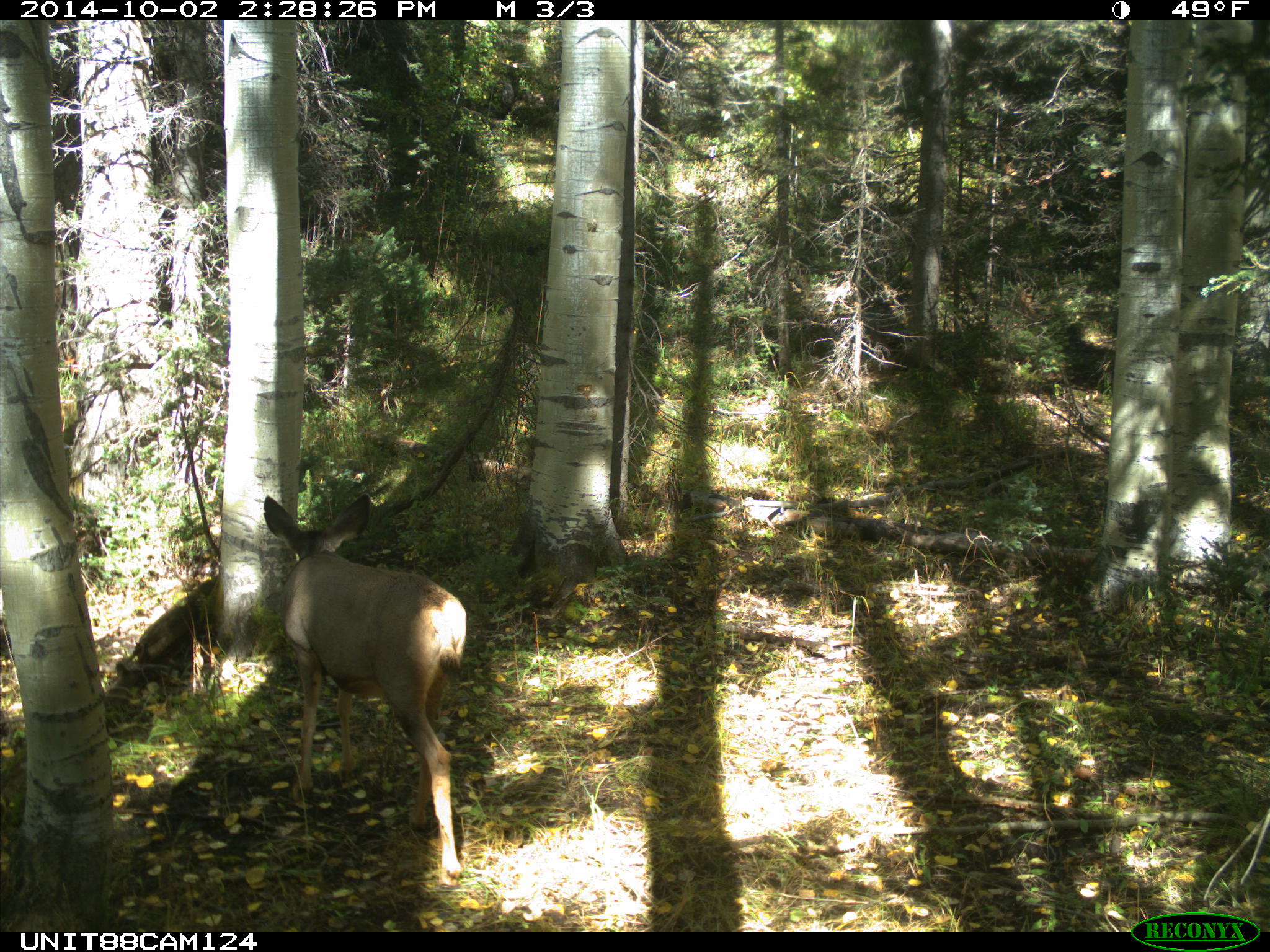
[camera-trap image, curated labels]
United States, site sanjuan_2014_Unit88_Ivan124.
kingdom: Animalia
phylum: Chordata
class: Mammalia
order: Artiodactyla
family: Cervidae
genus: Odocoileus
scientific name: Odocoileus hemionus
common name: mule deer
Odocoileus hemionus (mule deer).